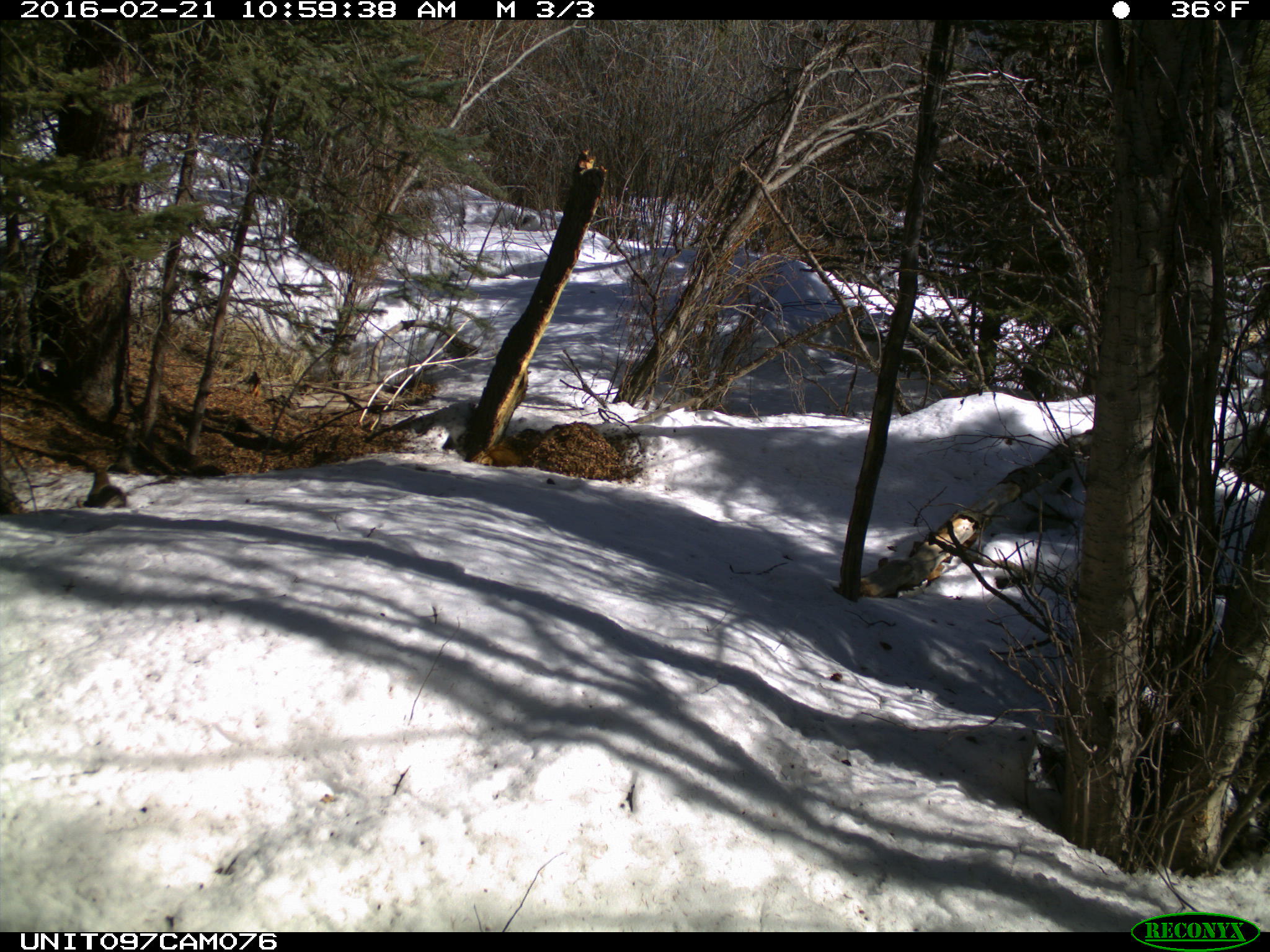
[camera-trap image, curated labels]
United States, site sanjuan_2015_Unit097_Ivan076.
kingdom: Animalia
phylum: Chordata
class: Mammalia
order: Rodentia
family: Sciuridae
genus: Tamiasciurus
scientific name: Tamiasciurus hudsonicus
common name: american red squirrel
Tamiasciurus hudsonicus (american red squirrel).